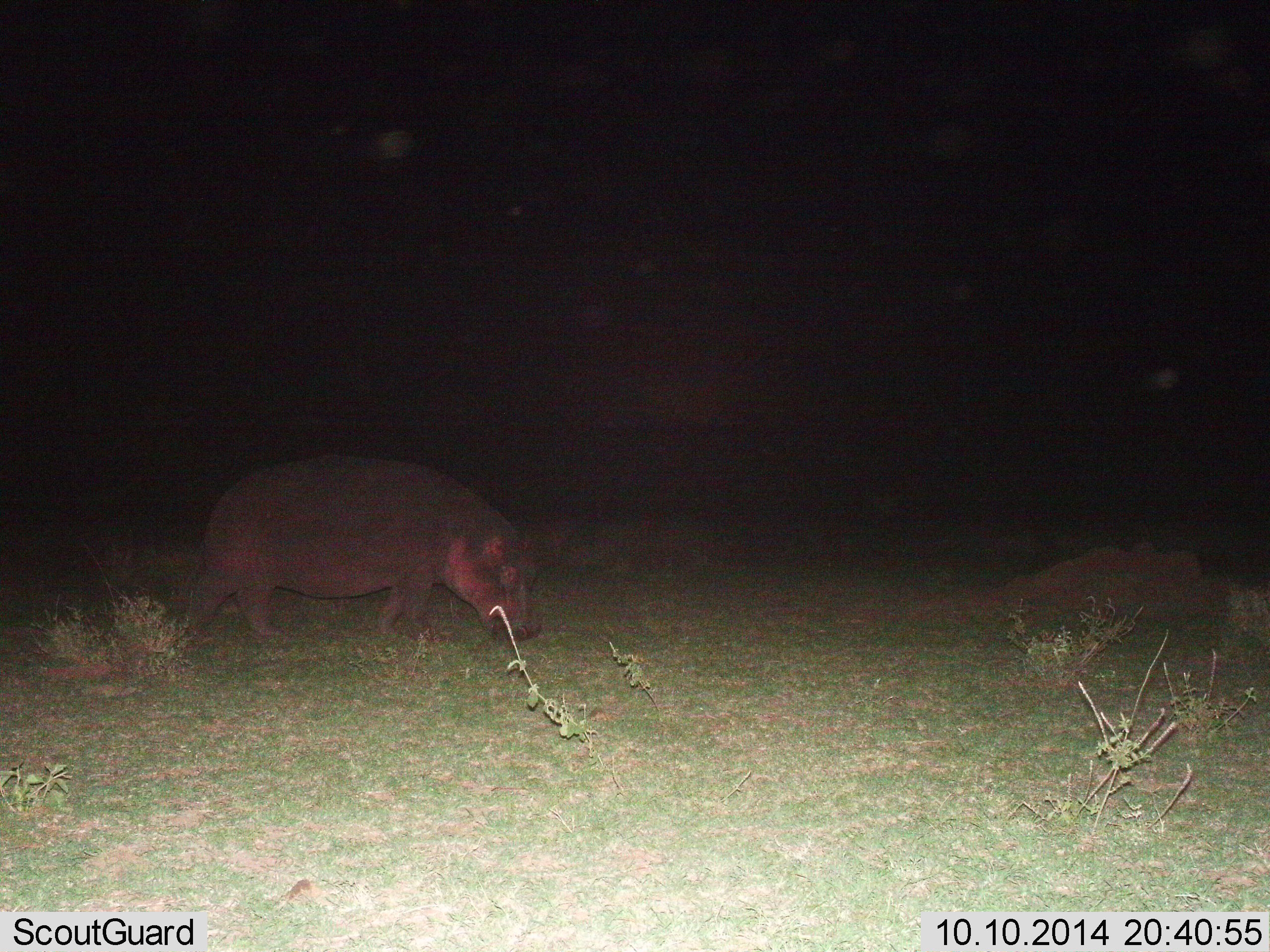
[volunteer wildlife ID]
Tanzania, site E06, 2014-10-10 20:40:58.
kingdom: Animalia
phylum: Chordata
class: Mammalia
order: Artiodactyla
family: Hippopotamidae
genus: Hippopotamus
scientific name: Hippopotamus amphibius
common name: hippopotamus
Hippopotamus (Hippopotamus amphibius), count 1. Behavior (volunteer vote fractions): standing 20%, resting 0%, moving 80%, interacting 0%. Young present (vote fraction): 0%. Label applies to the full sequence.